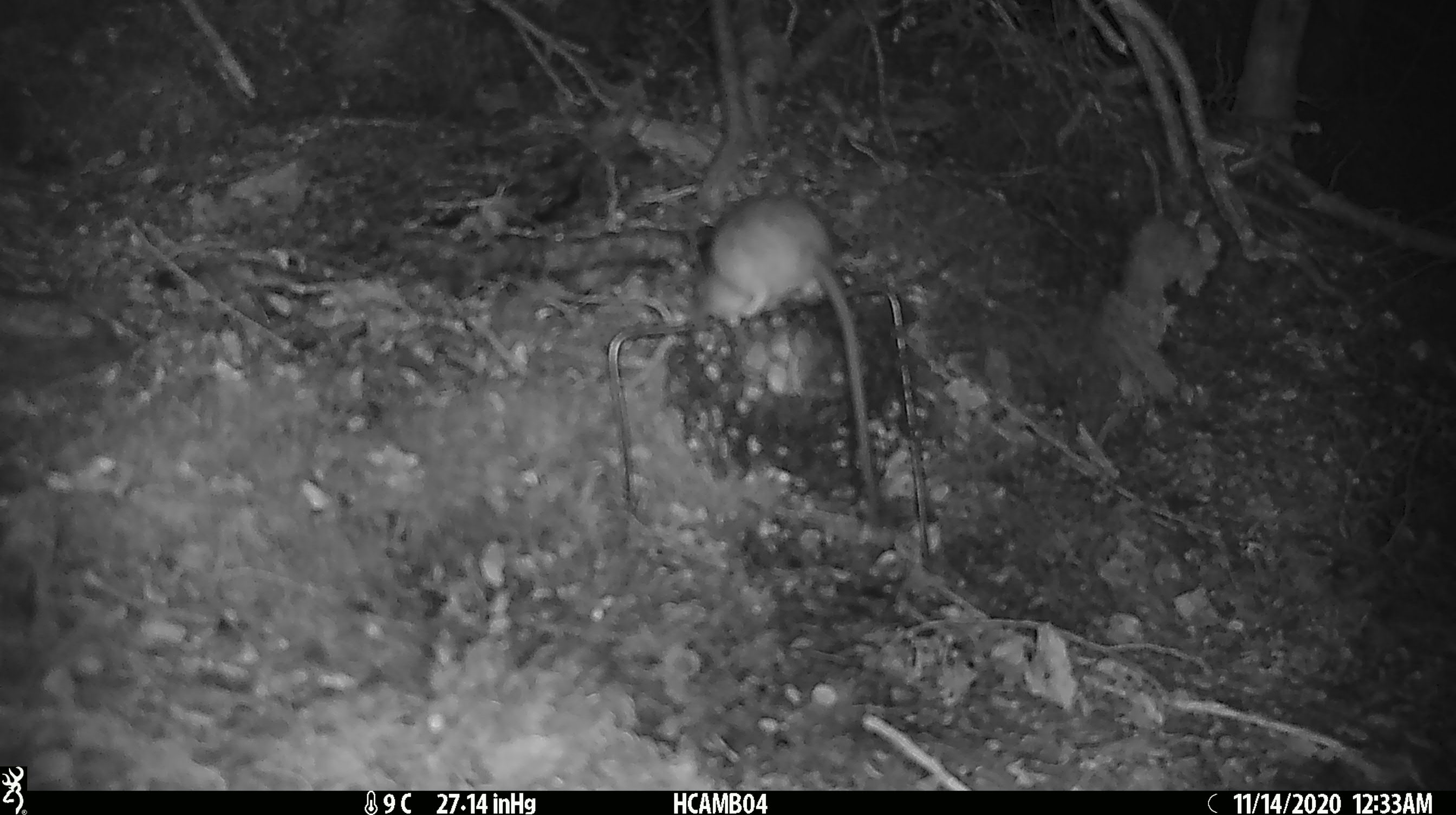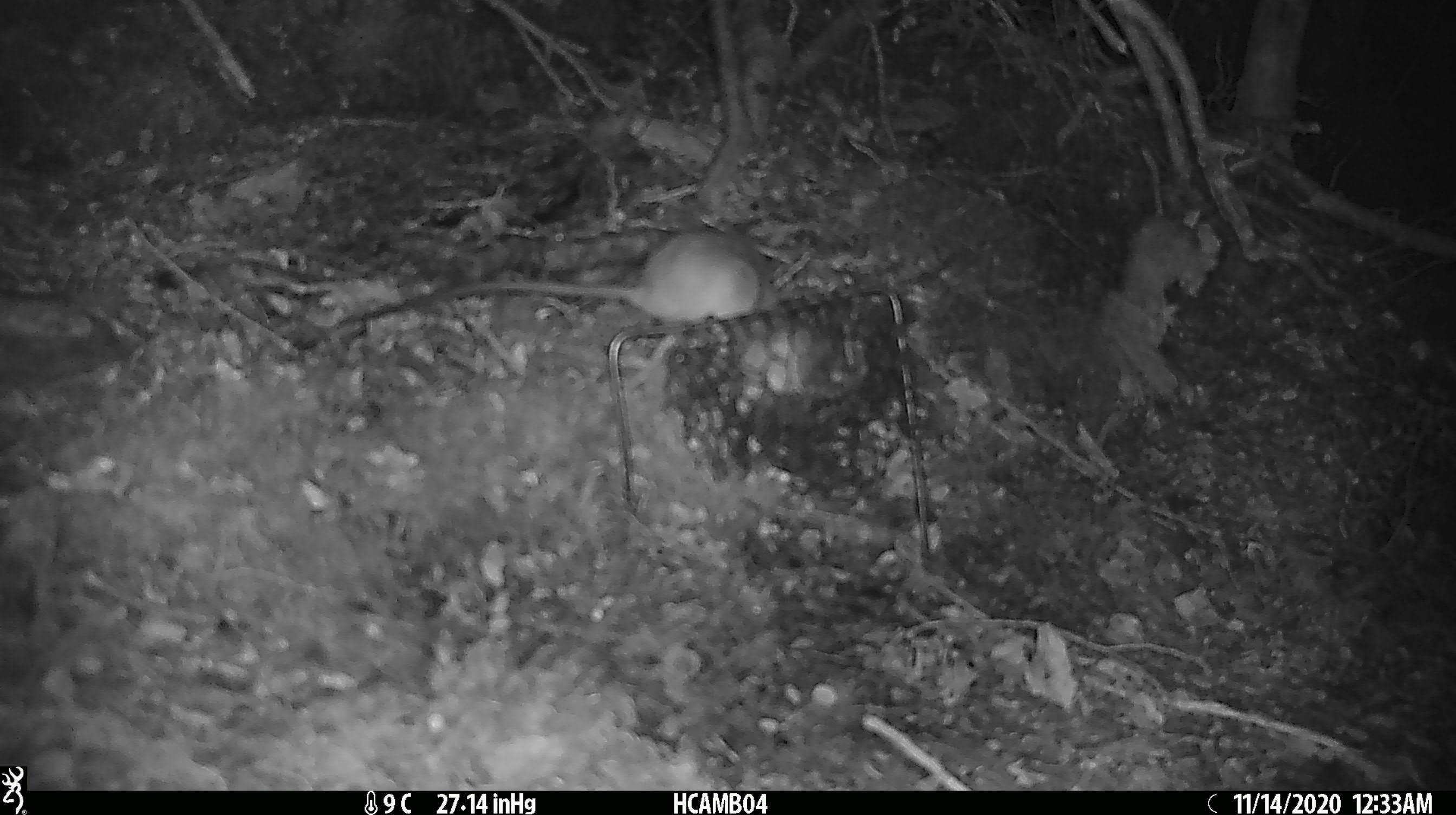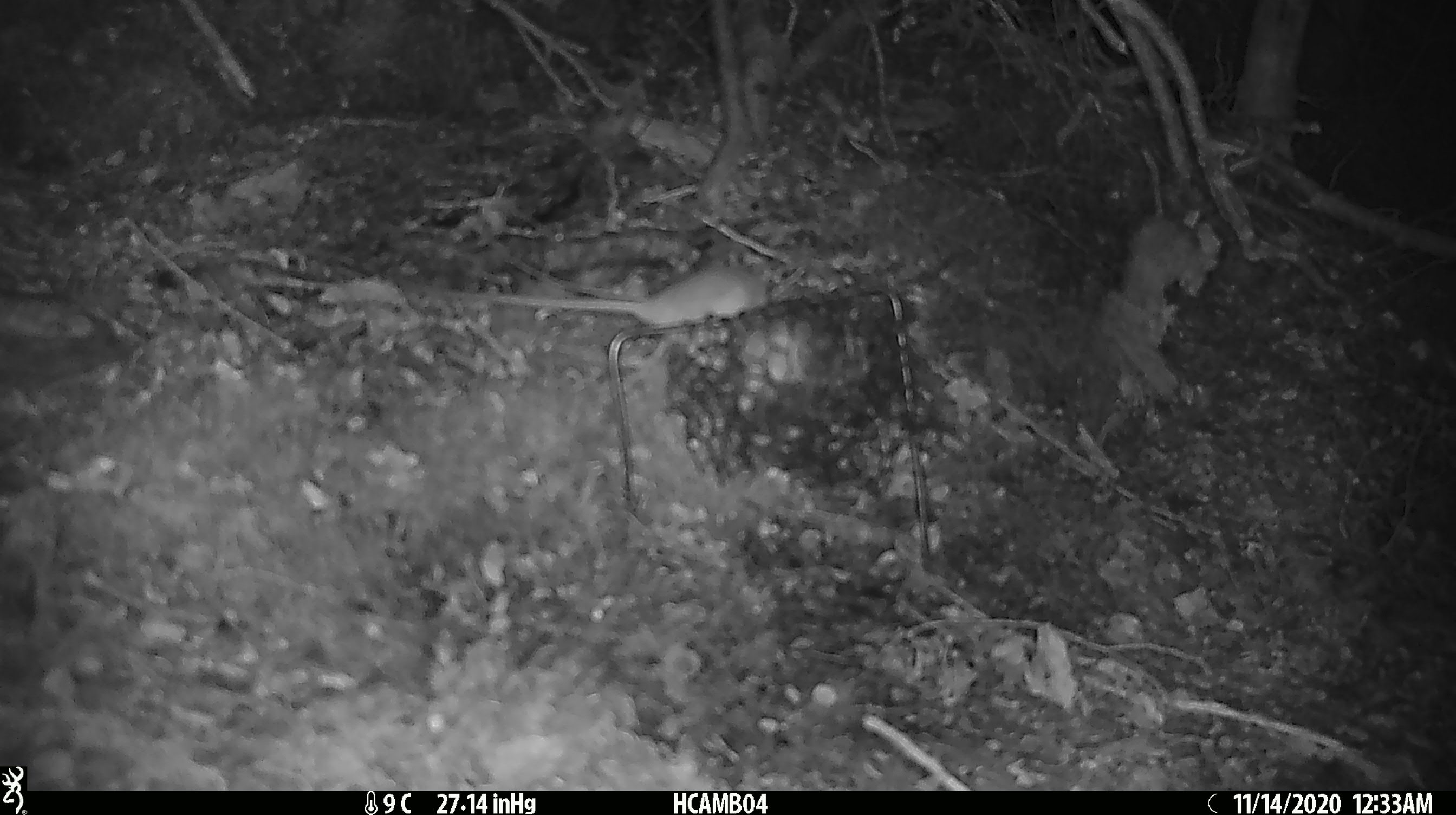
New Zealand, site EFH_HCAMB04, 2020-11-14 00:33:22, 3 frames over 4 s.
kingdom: Animalia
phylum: Chordata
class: Mammalia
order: Rodentia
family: Muridae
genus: Rattus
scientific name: Rattus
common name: rat